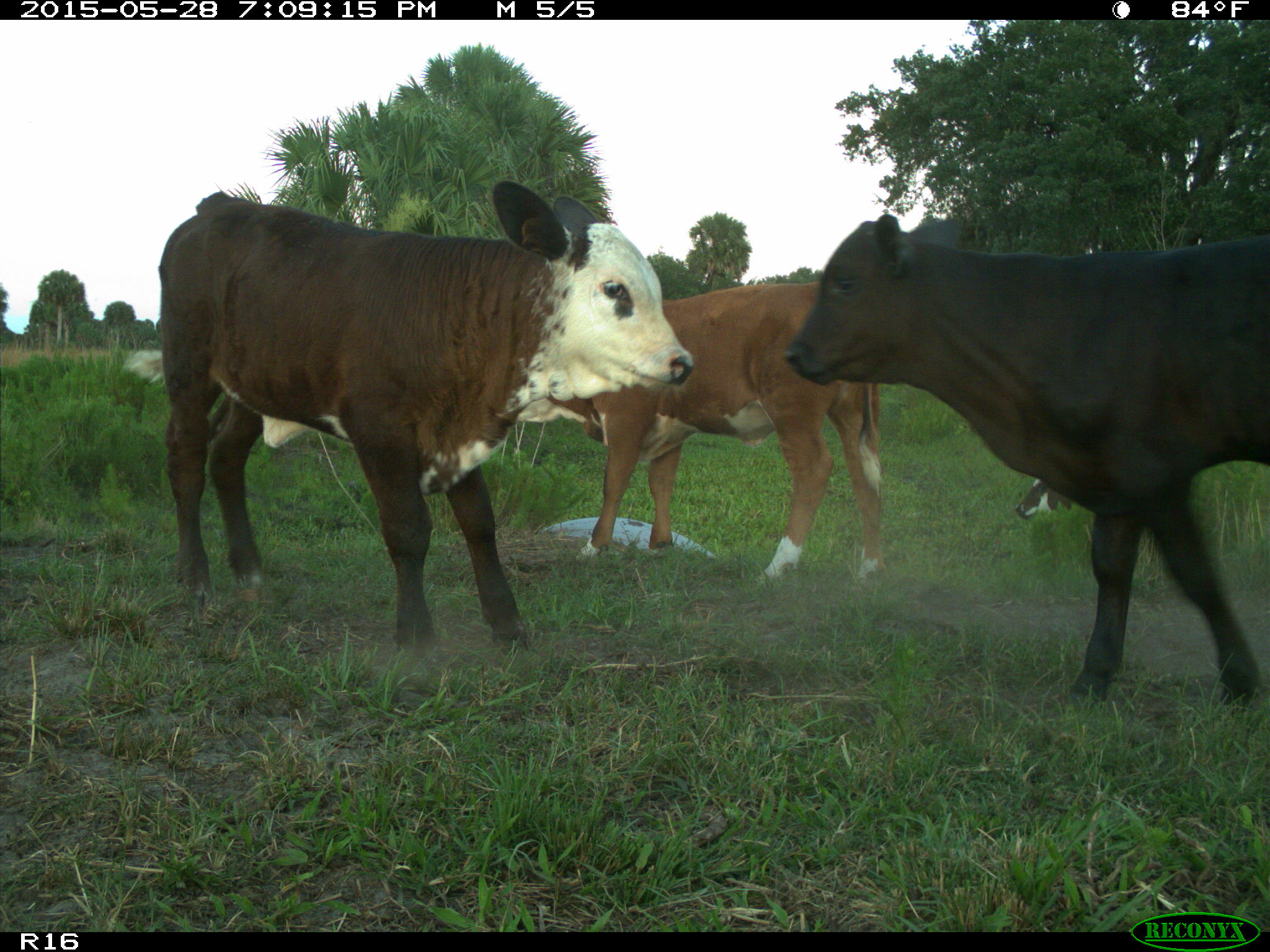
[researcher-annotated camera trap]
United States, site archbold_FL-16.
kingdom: Animalia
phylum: Chordata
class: Mammalia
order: Artiodactyla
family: Bovidae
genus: Bos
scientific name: Bos taurus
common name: domestic cow